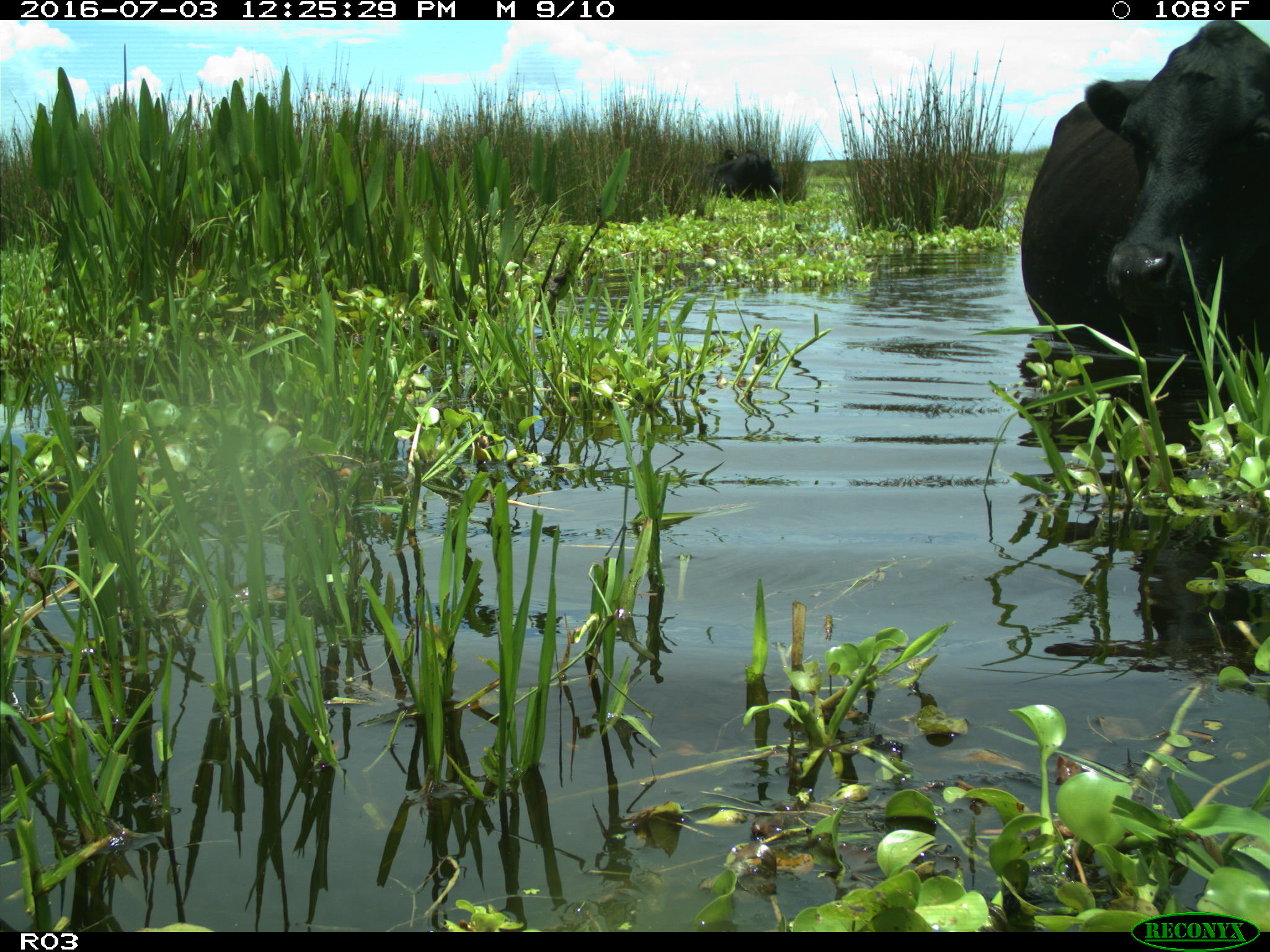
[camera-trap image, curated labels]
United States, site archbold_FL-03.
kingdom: Animalia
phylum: Chordata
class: Mammalia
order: Artiodactyla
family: Bovidae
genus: Bos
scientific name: Bos taurus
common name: domestic cow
Bos taurus (domestic cow).